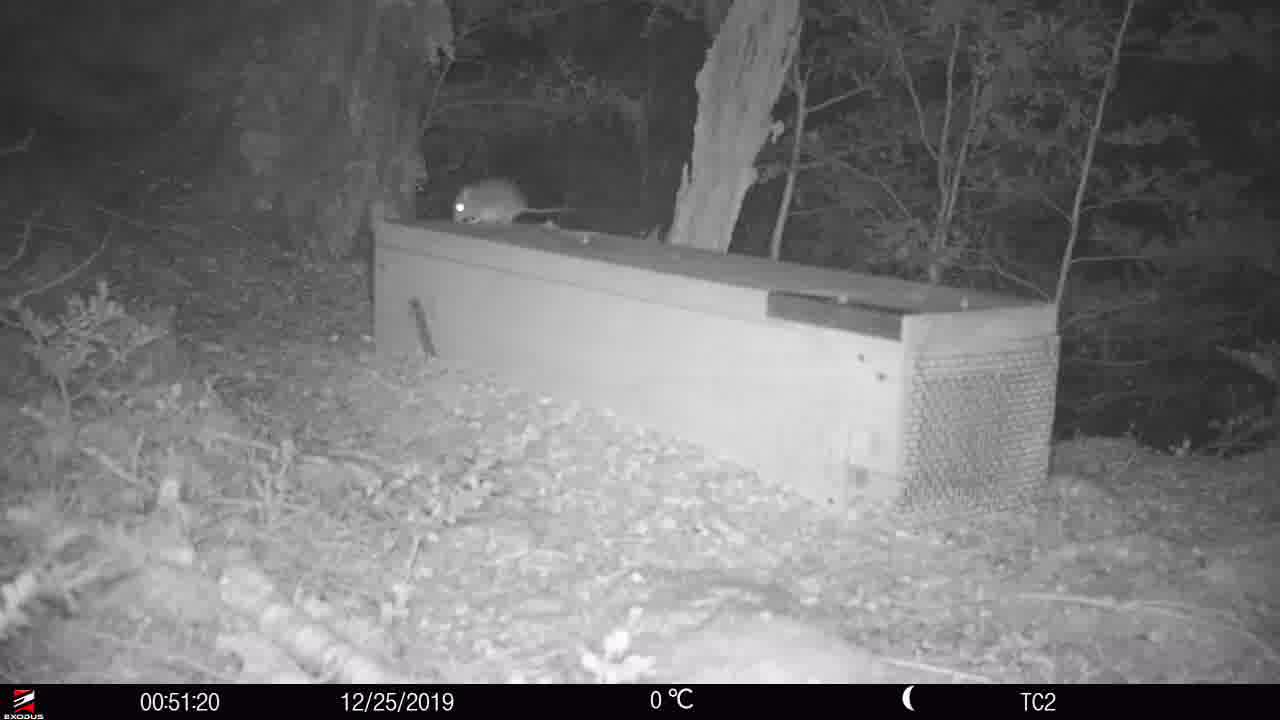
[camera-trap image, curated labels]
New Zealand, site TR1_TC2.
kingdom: Animalia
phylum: Chordata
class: Mammalia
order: Rodentia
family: Muridae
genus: Rattus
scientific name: Rattus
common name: rat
Rat (Rattus).